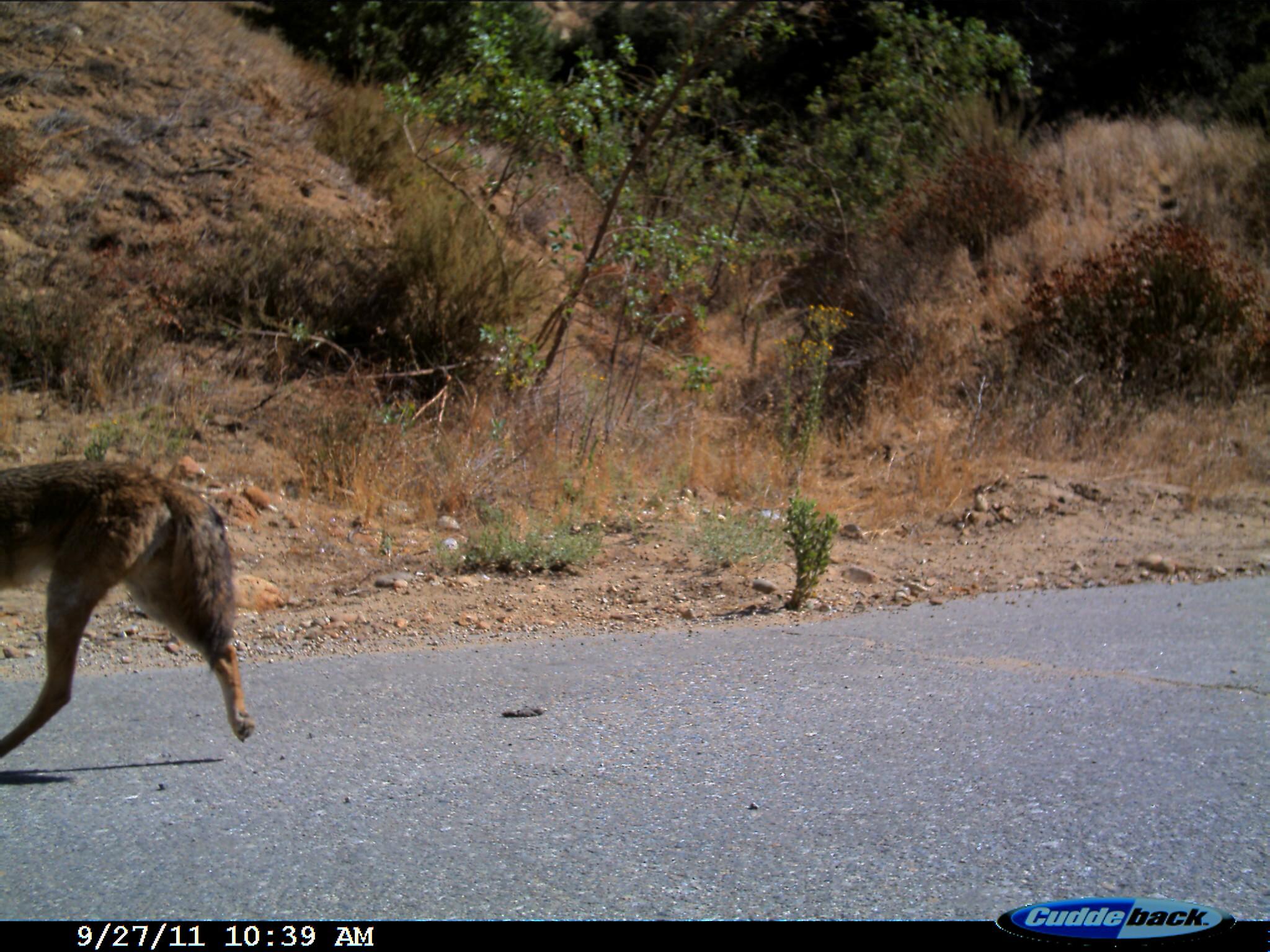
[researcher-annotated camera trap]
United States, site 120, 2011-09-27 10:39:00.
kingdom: Animalia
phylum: Chordata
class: Mammalia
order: Carnivora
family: Canidae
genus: Canis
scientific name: Canis latrans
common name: coyote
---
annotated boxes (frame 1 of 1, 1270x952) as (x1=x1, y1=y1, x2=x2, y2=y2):
coyote: (x1=6, y1=441, x2=273, y2=782)